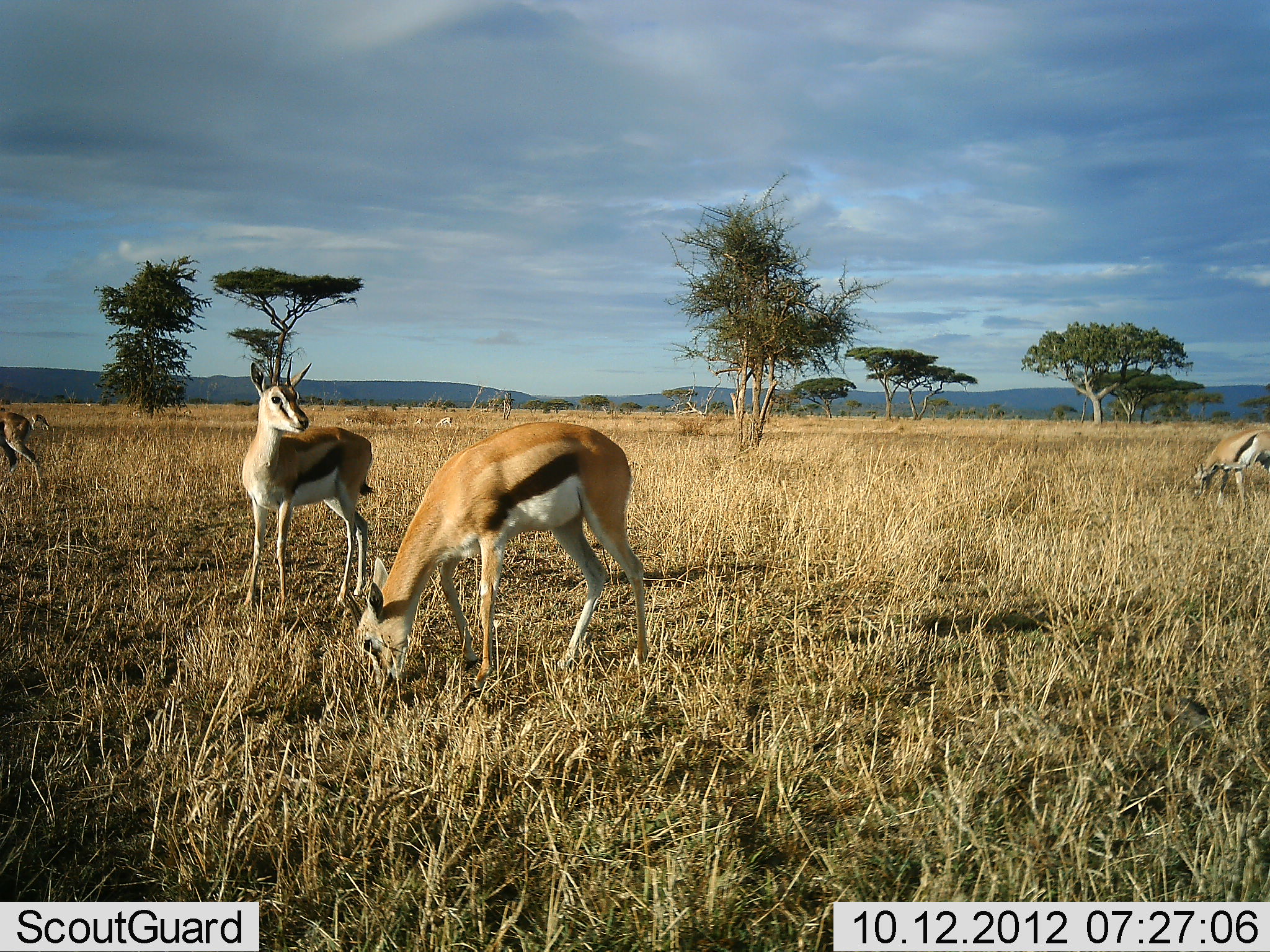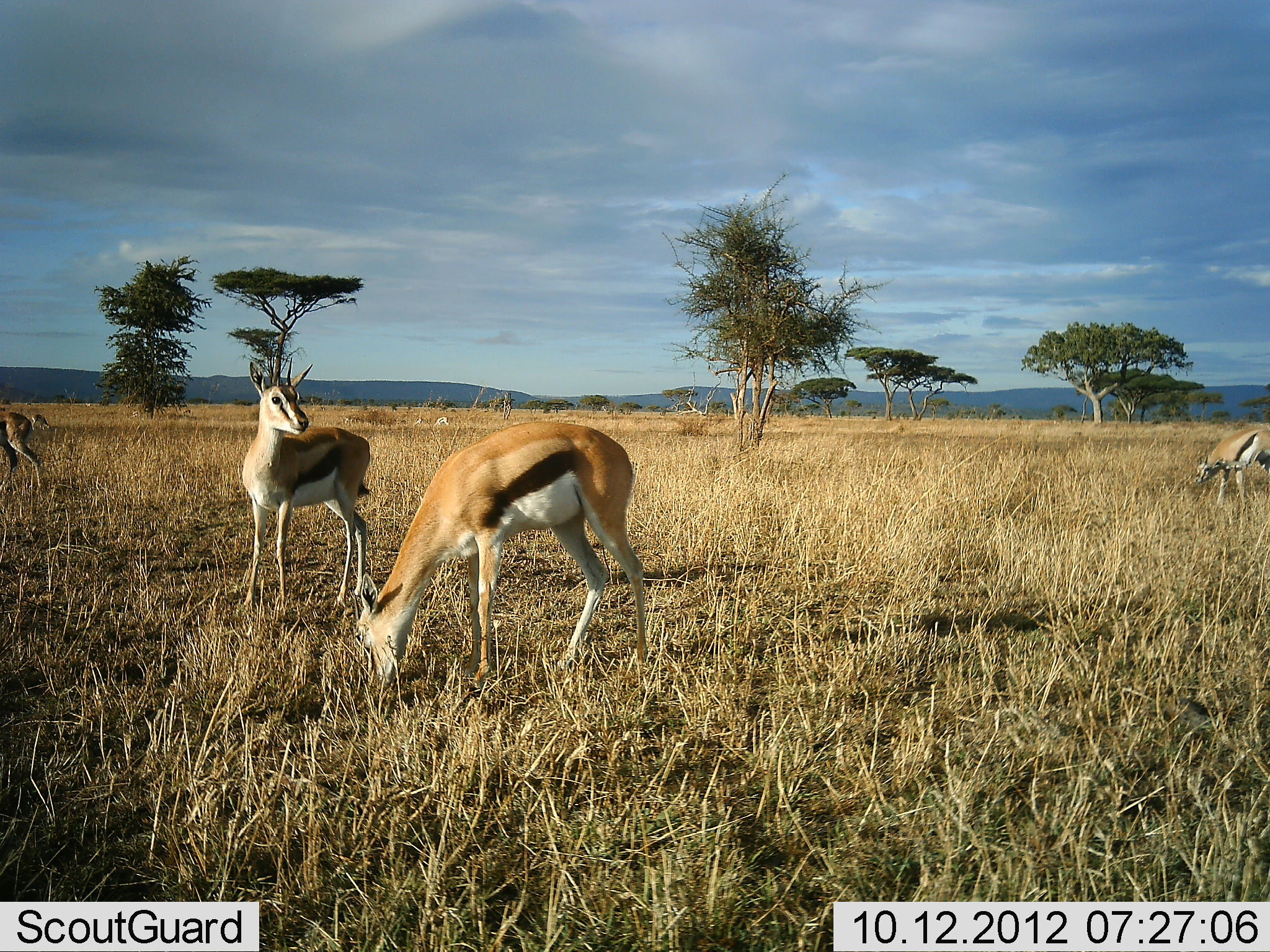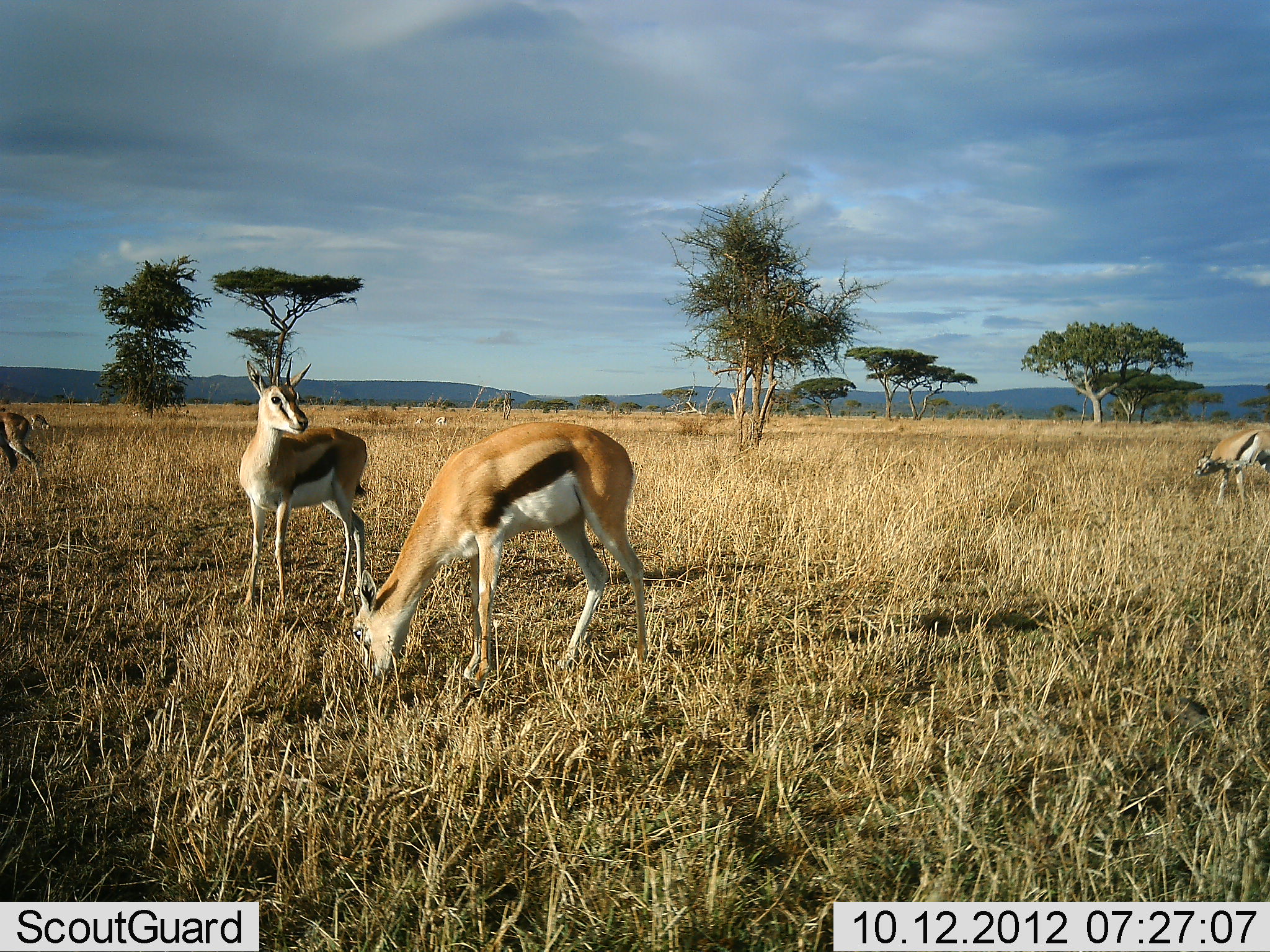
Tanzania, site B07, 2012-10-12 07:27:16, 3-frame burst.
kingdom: Animalia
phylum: Chordata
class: Mammalia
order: Artiodactyla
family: Bovidae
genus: Eudorcas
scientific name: Eudorcas thomsonii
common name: thomson's gazelle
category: gazellethomsons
Gazellethomsons (thomson's gazelle) (Eudorcas thomsonii), count 4. Behavior (volunteer vote fractions): standing 60%, resting 0%, moving 10%, interacting 0%. Young present (vote fraction): 0%. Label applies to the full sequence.